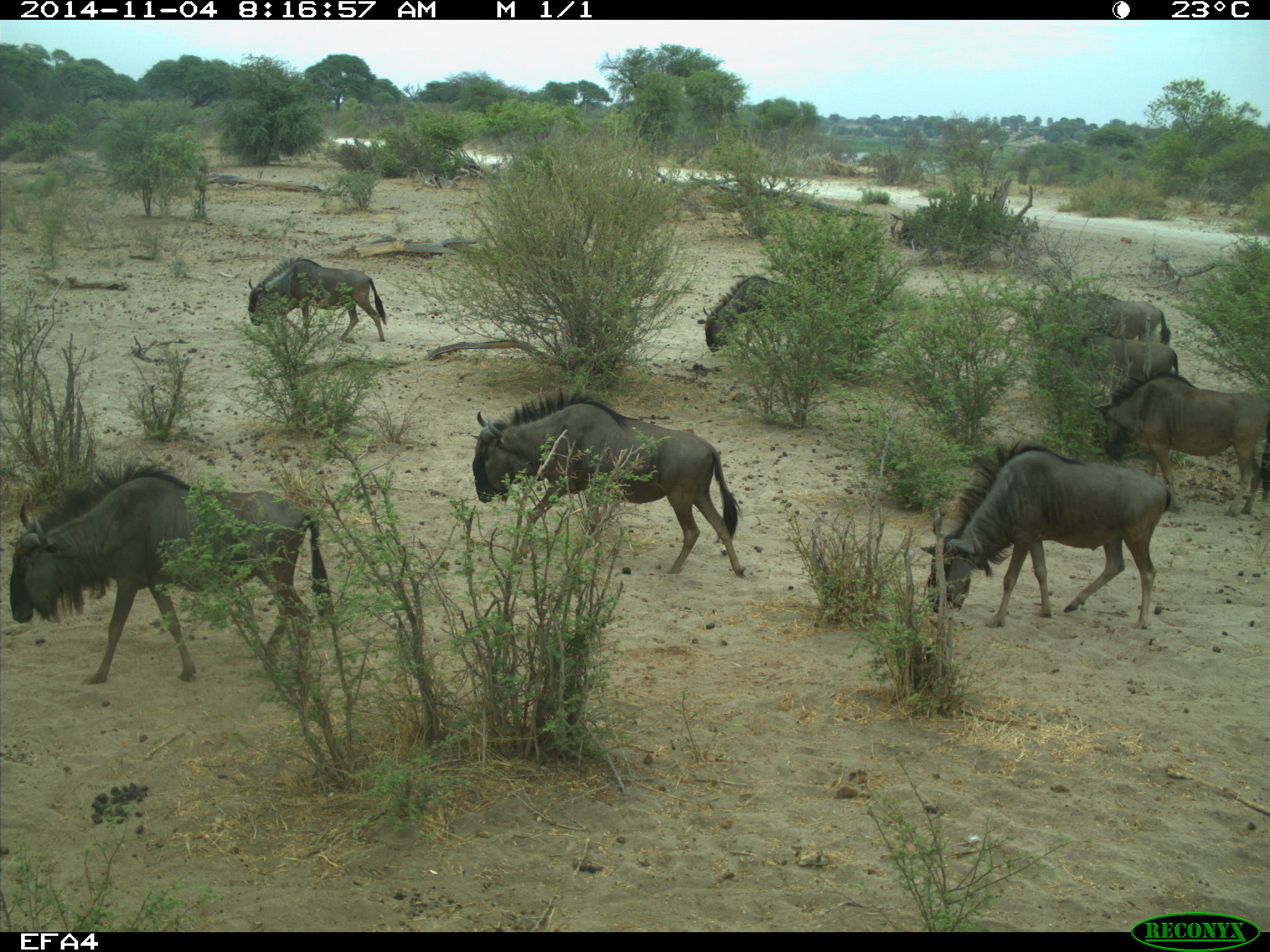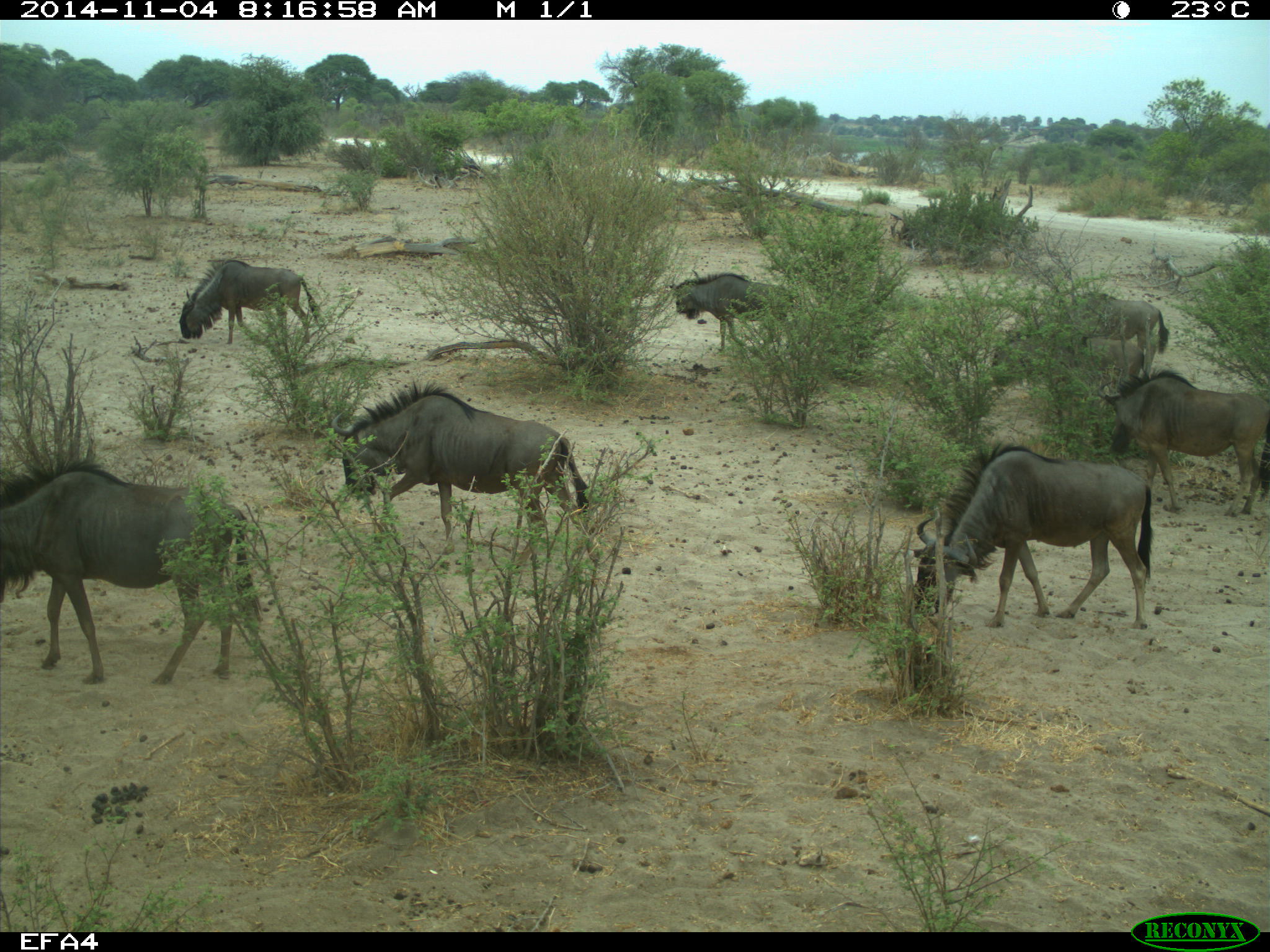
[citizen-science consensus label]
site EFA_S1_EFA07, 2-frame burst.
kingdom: Animalia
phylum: Chordata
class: Mammalia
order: Artiodactyla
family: Bovidae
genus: Connochaetes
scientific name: Connochaetes taurinus taurinus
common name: blue wildebeest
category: wildebeestblue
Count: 8.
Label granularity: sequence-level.